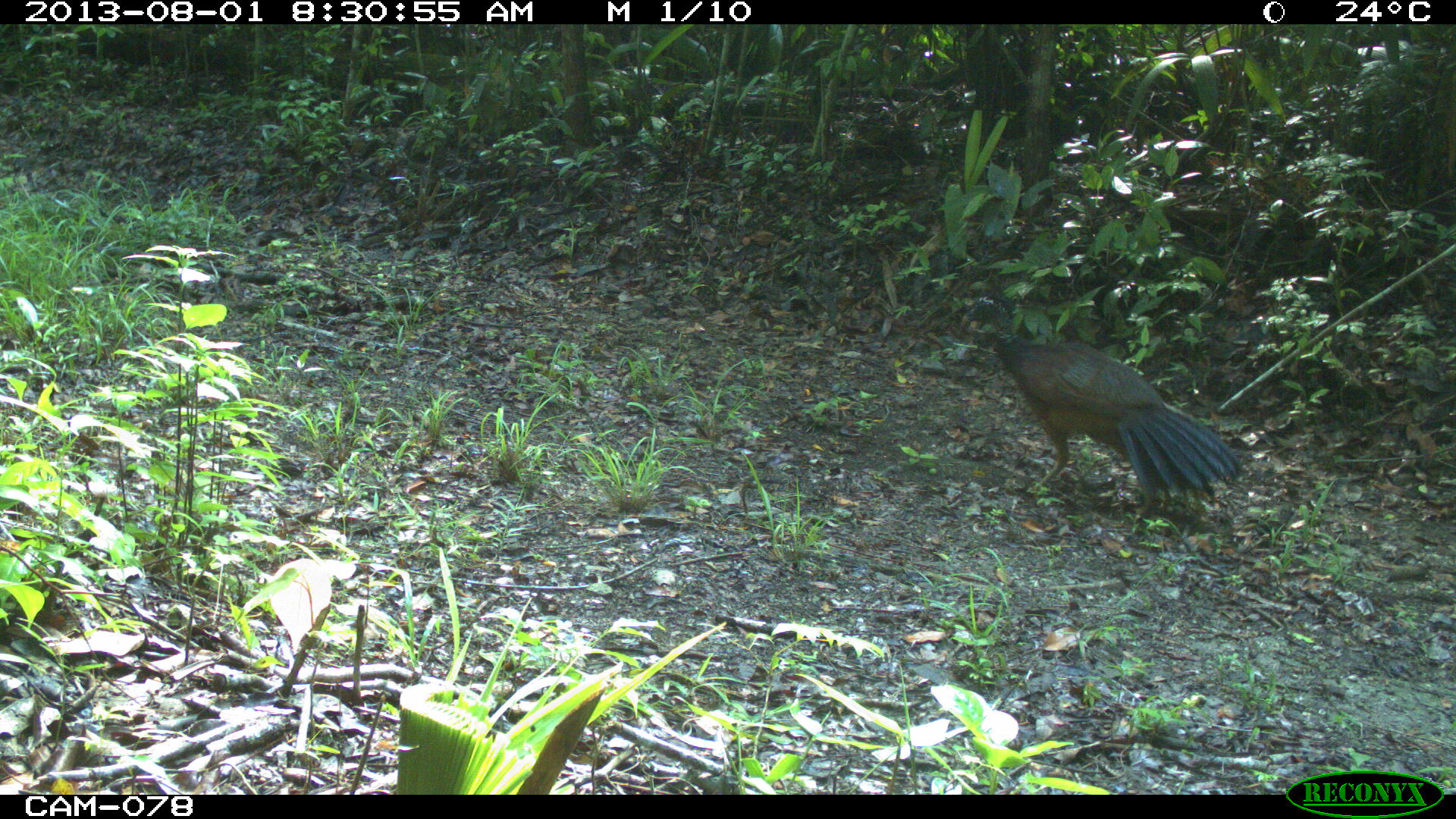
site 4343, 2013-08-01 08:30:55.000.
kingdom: Animalia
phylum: Chordata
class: Aves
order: Galliformes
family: Cracidae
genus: Crax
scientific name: Crax rubra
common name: great curassow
Crax rubra (great curassow), count 1, sex female.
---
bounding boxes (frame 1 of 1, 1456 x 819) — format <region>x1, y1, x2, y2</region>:
crax rubra: <region>954, 298, 1246, 509</region>